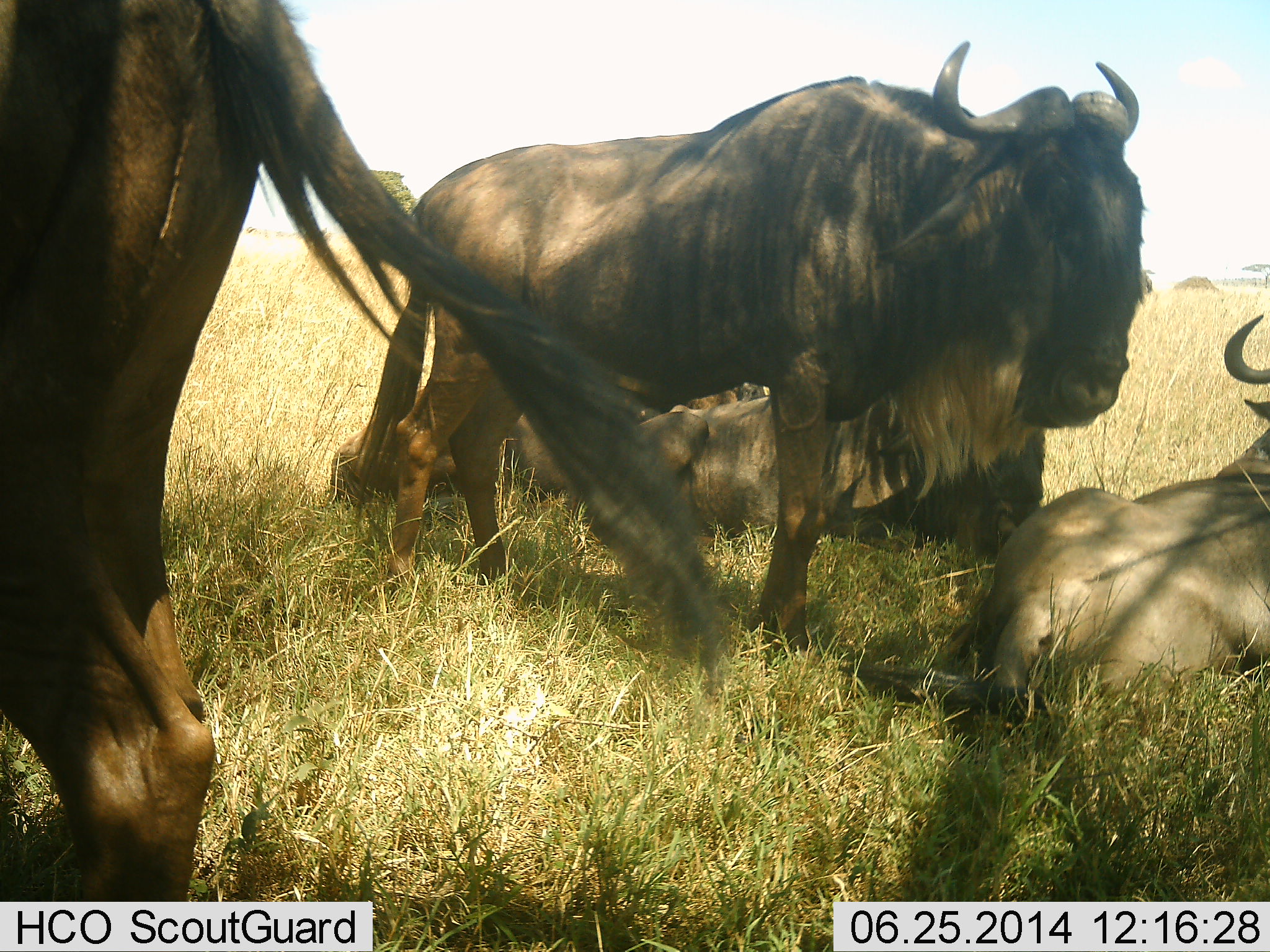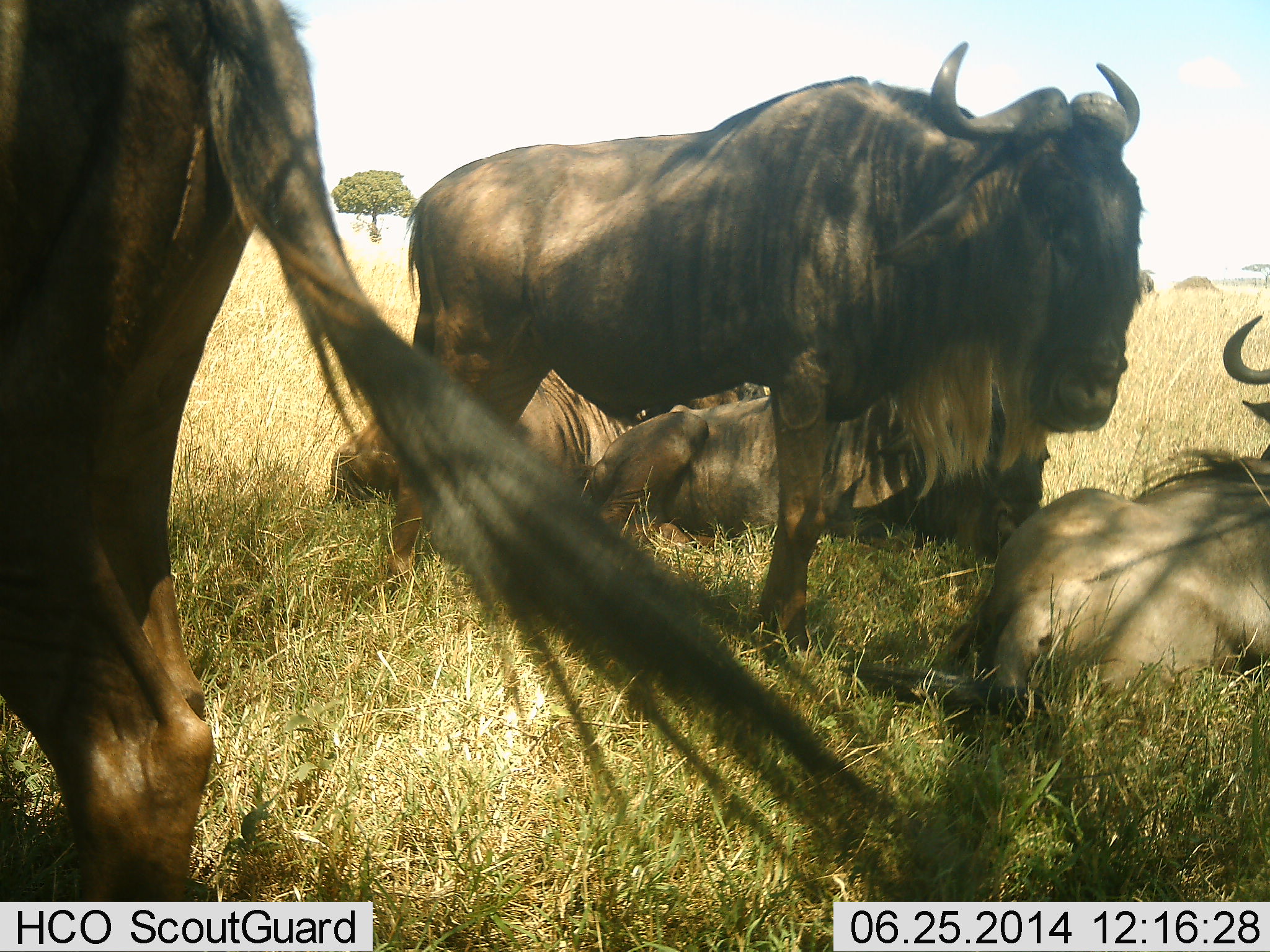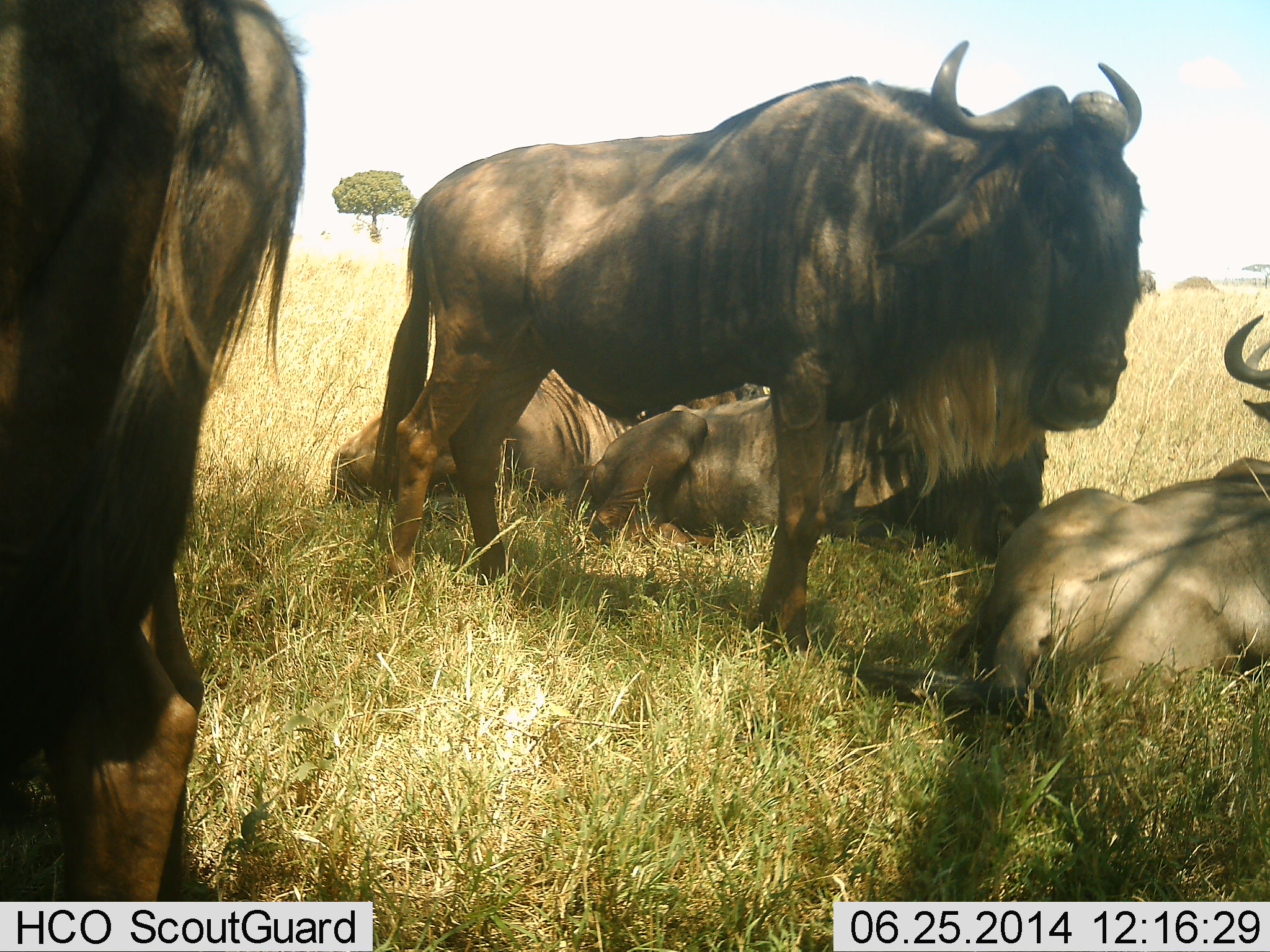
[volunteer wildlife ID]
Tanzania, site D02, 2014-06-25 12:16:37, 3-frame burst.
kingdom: Animalia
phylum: Chordata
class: Mammalia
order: Artiodactyla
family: Bovidae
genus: Connochaetes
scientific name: Connochaetes taurinus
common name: blue wildebeest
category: wildebeest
Wildebeest (blue wildebeest) (Connochaetes taurinus), count 5. Behavior (volunteer vote fractions): standing 90%, resting 100%, moving 0%, interacting 0%. Young present (vote fraction): 0%. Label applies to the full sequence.